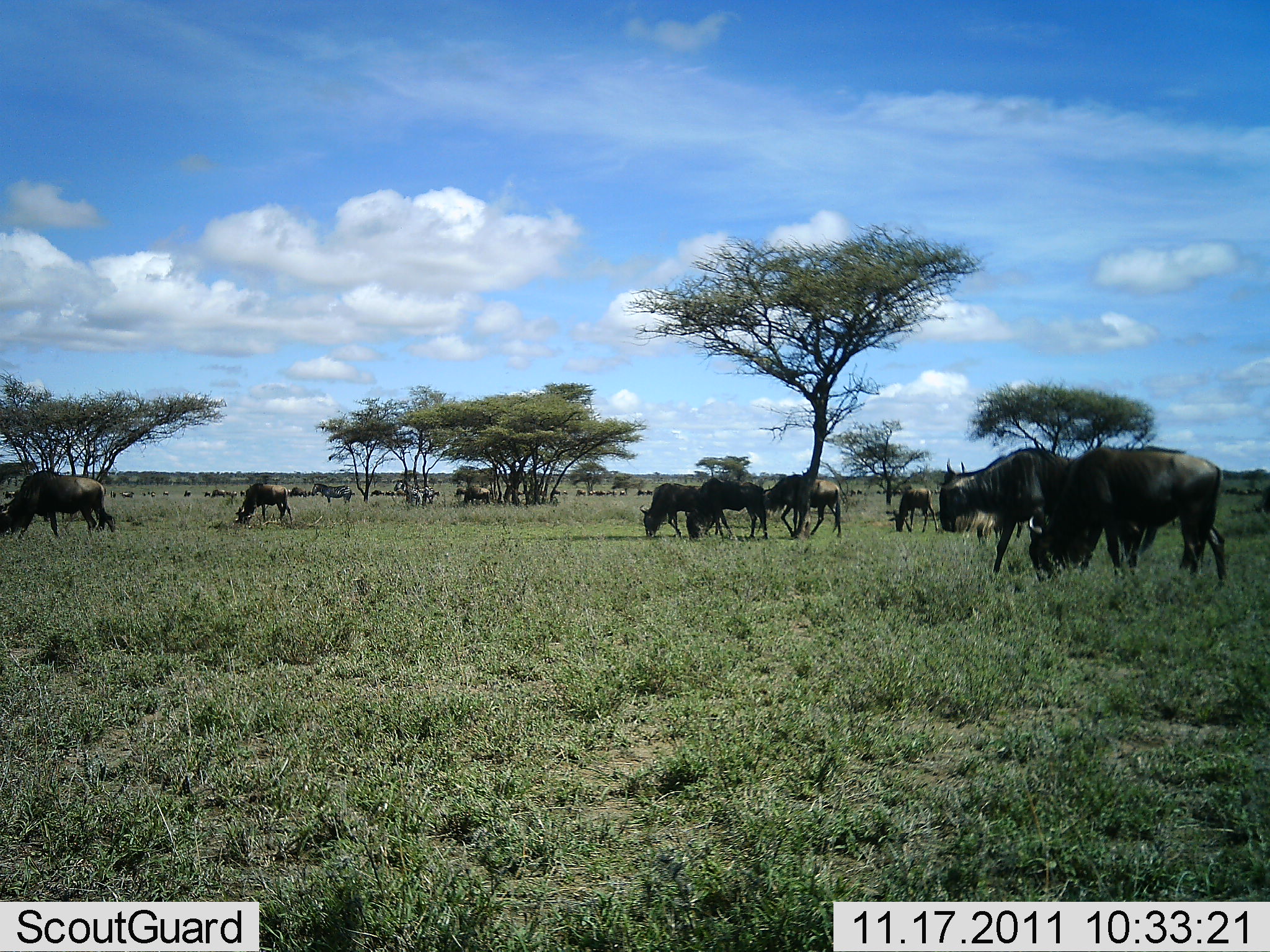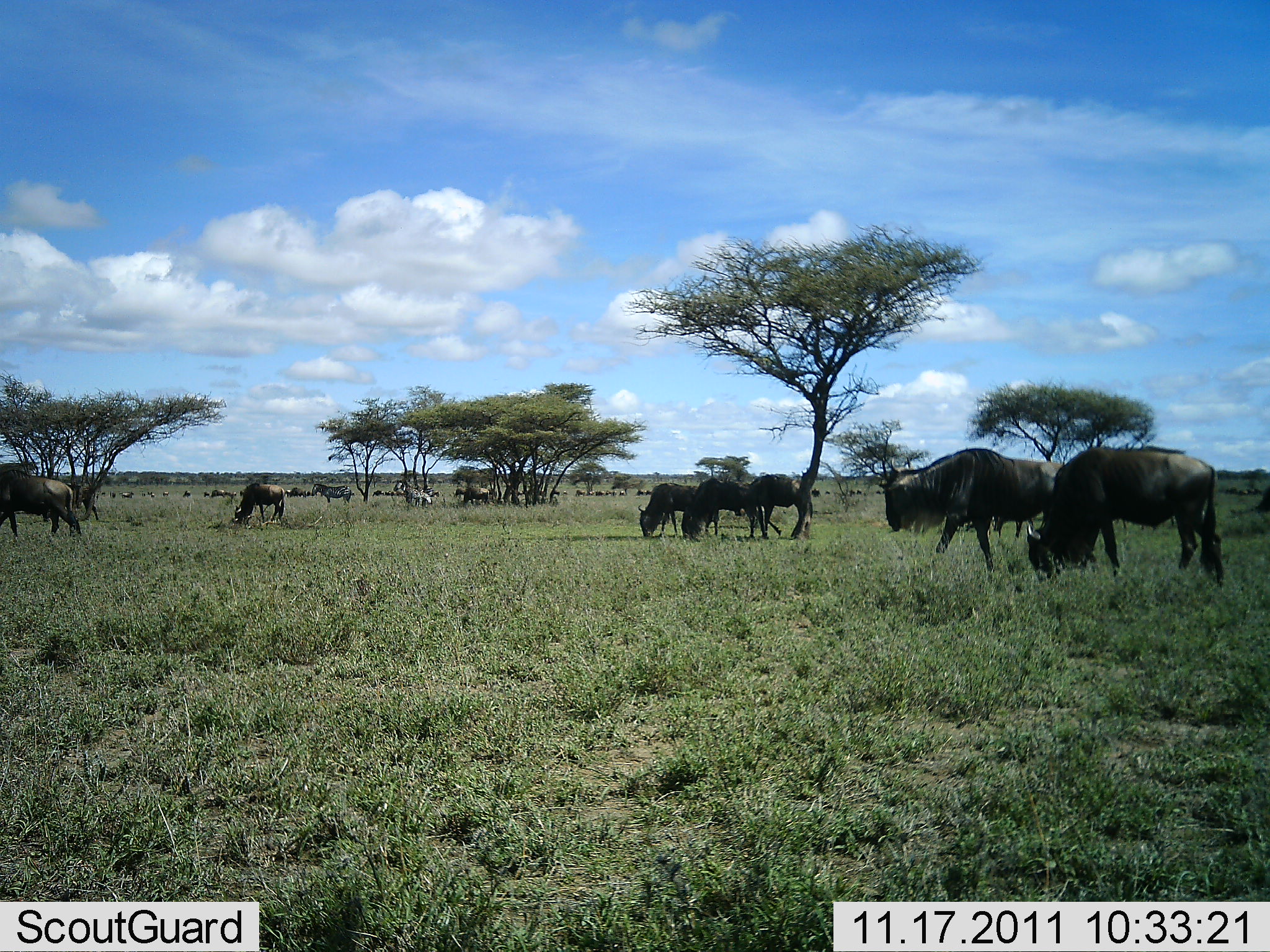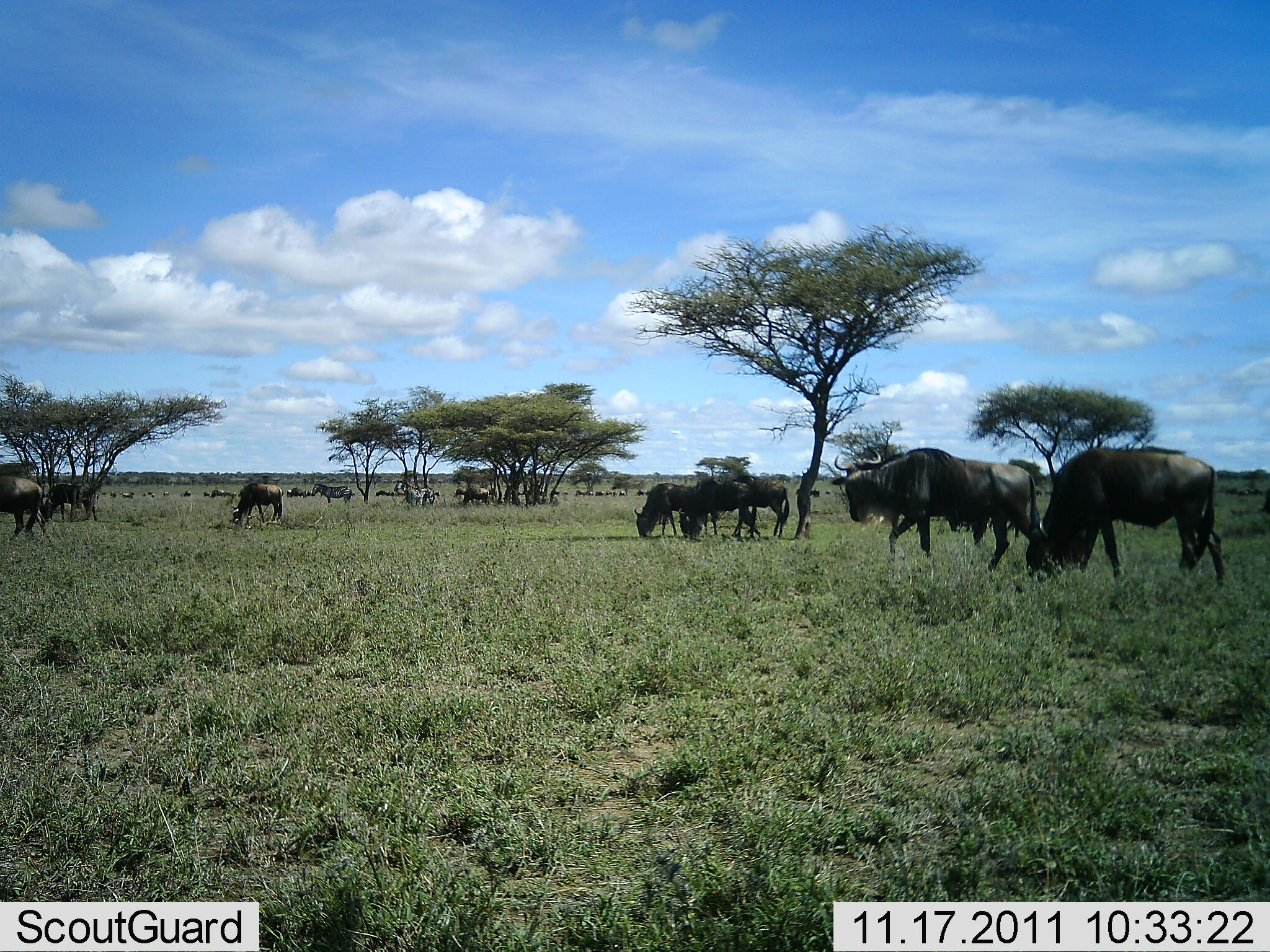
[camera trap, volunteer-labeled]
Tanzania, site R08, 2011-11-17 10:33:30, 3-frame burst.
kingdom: Animalia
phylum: Chordata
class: Mammalia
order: Artiodactyla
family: Bovidae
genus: Connochaetes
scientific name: Connochaetes taurinus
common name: blue wildebeest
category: wildebeest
Wildebeest (blue wildebeest) (Connochaetes taurinus), count 11-50. Behavior (volunteer vote fractions): standing 18%, resting 0%, moving 29%, interacting 0%. Young present (vote fraction): 0%. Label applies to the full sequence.